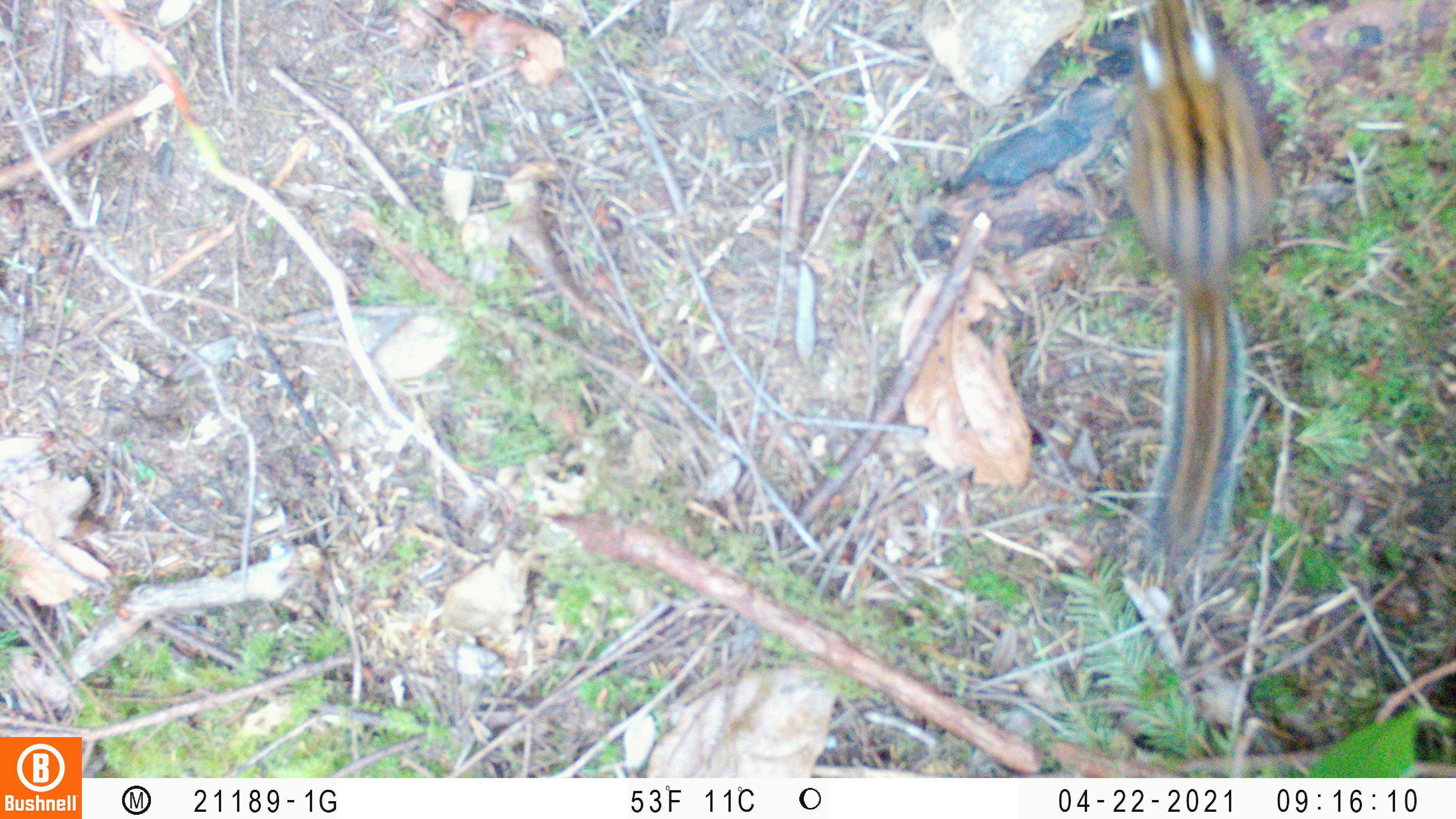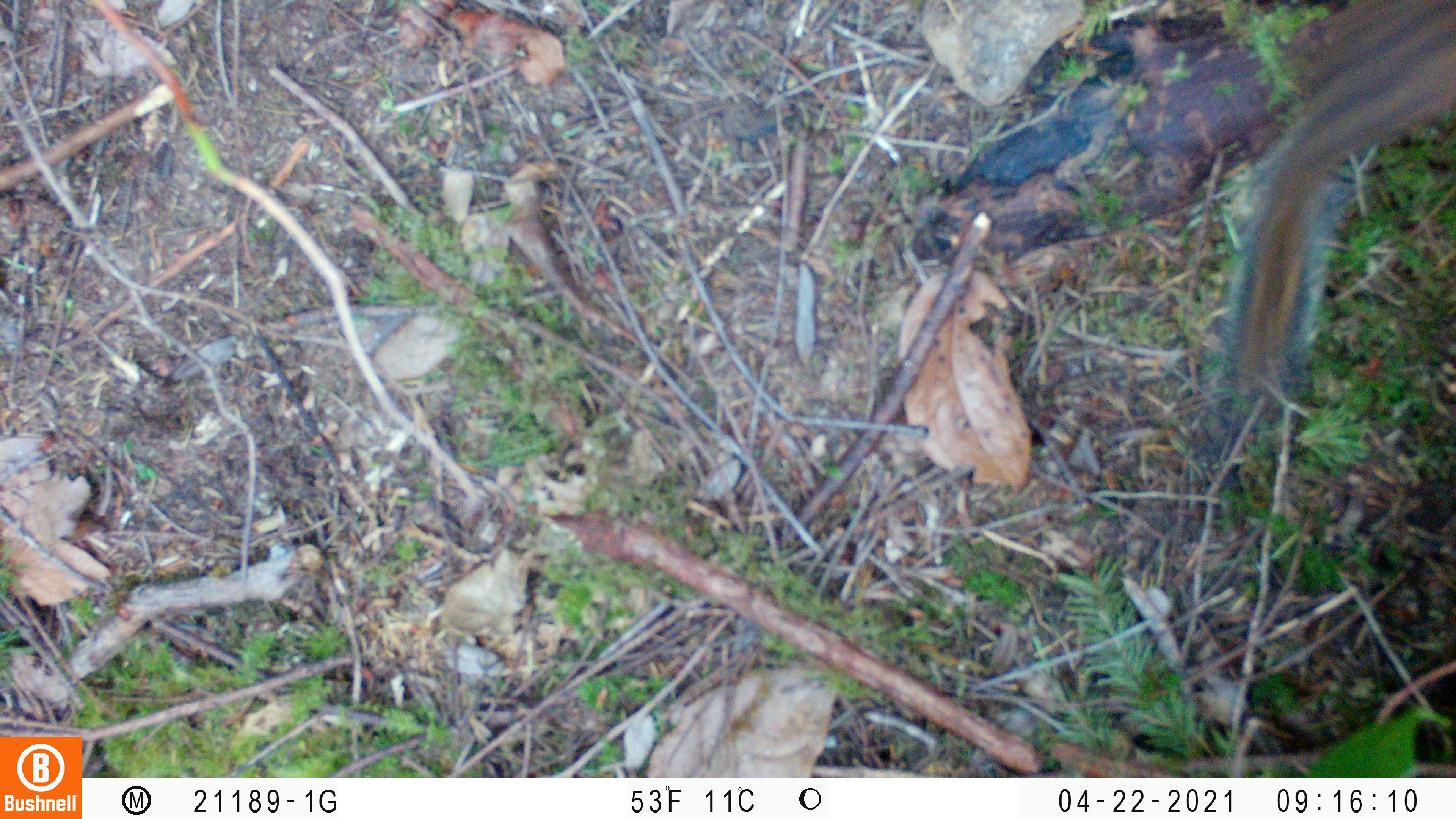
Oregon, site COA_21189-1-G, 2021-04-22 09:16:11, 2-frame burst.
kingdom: Animalia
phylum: Chordata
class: Mammalia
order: Rodentia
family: Sciuridae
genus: Neotamias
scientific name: Neotamias townsendii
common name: townsend's chipmunk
Townsend's chipmunk (Neotamias townsendii).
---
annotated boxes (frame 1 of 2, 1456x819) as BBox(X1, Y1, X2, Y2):
townsend's chipmunk: BBox(1118, 6, 1278, 586)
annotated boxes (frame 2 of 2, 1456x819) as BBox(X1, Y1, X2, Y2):
townsend's chipmunk: BBox(1204, 1, 1451, 414)